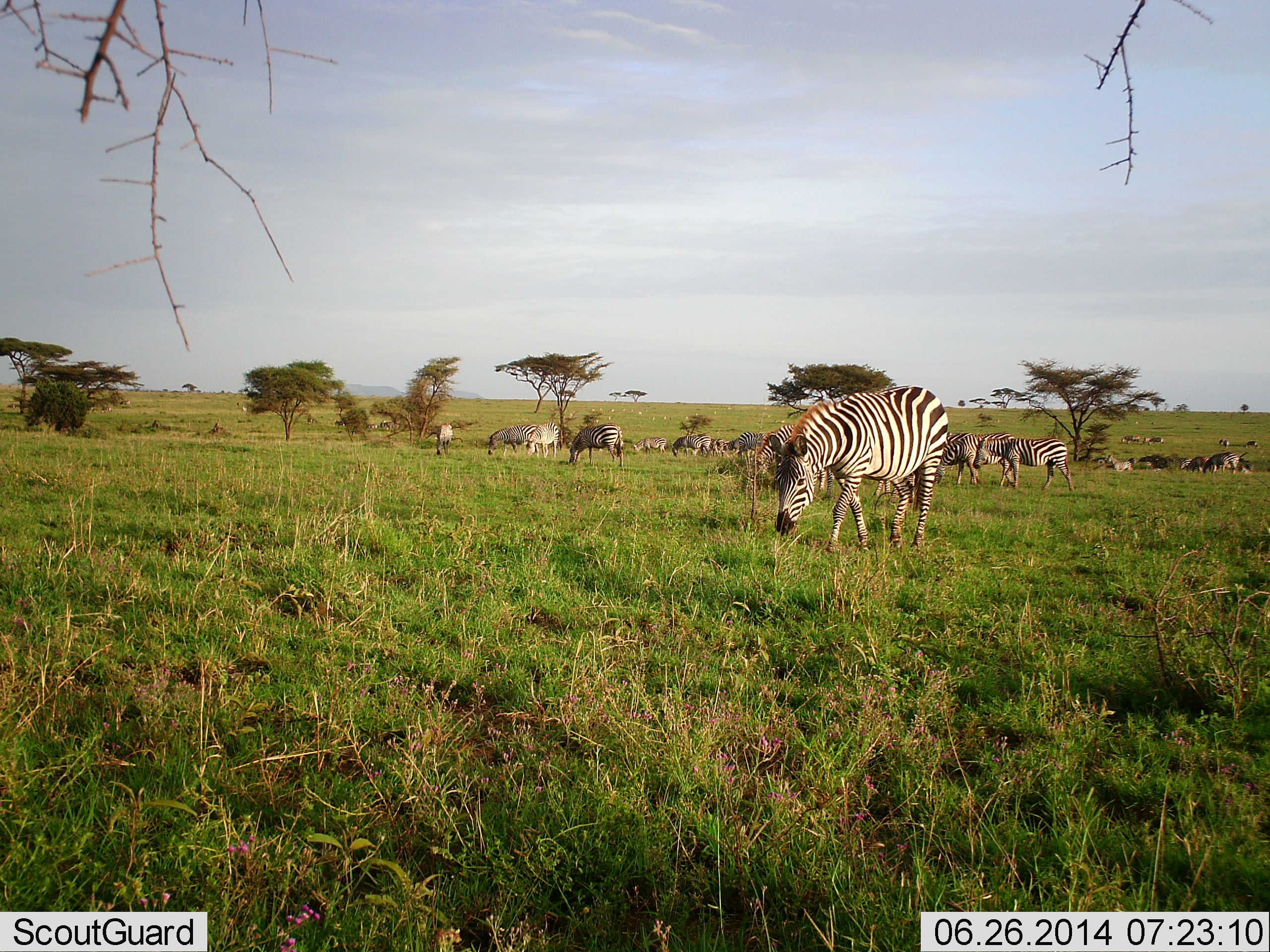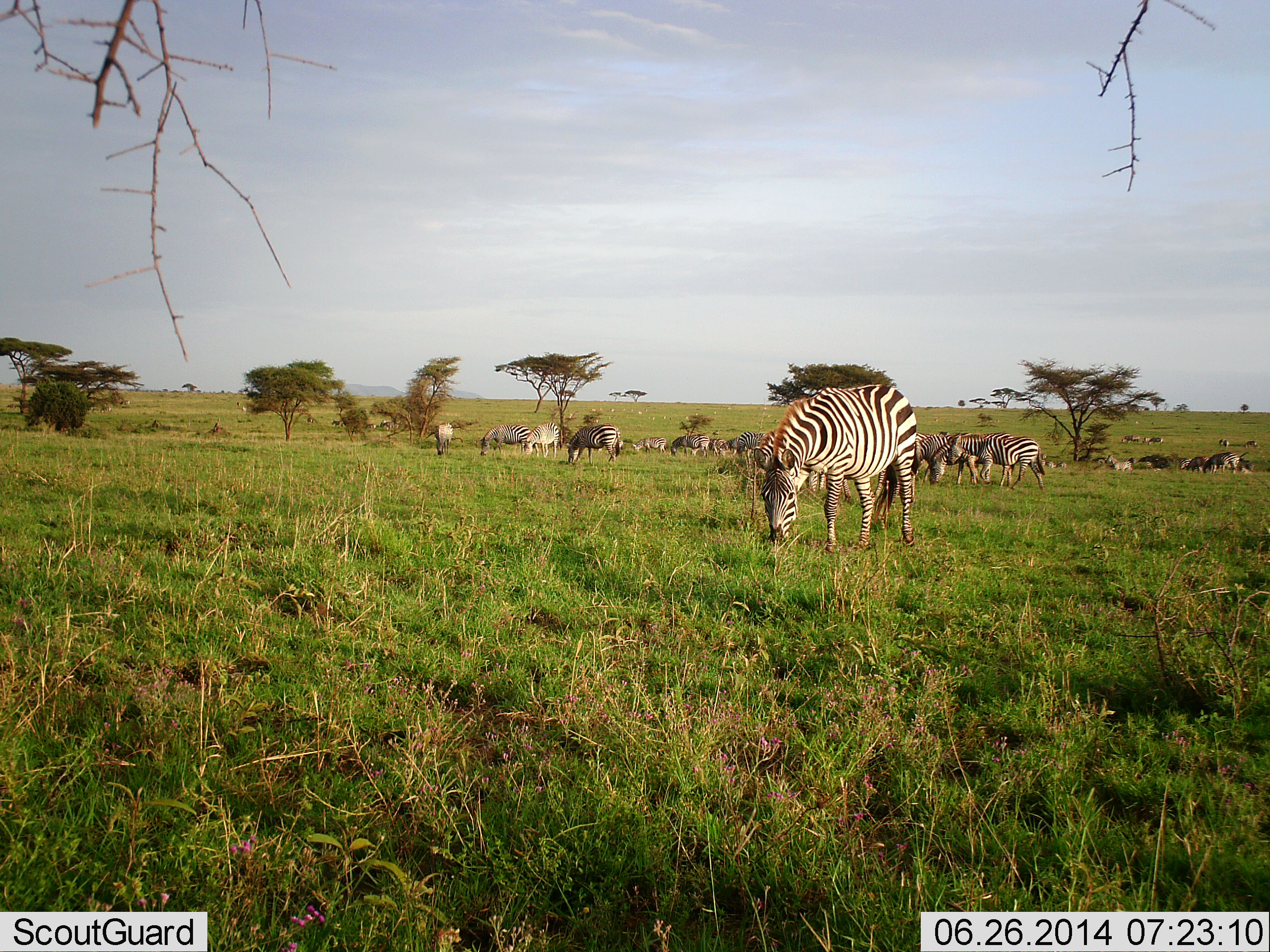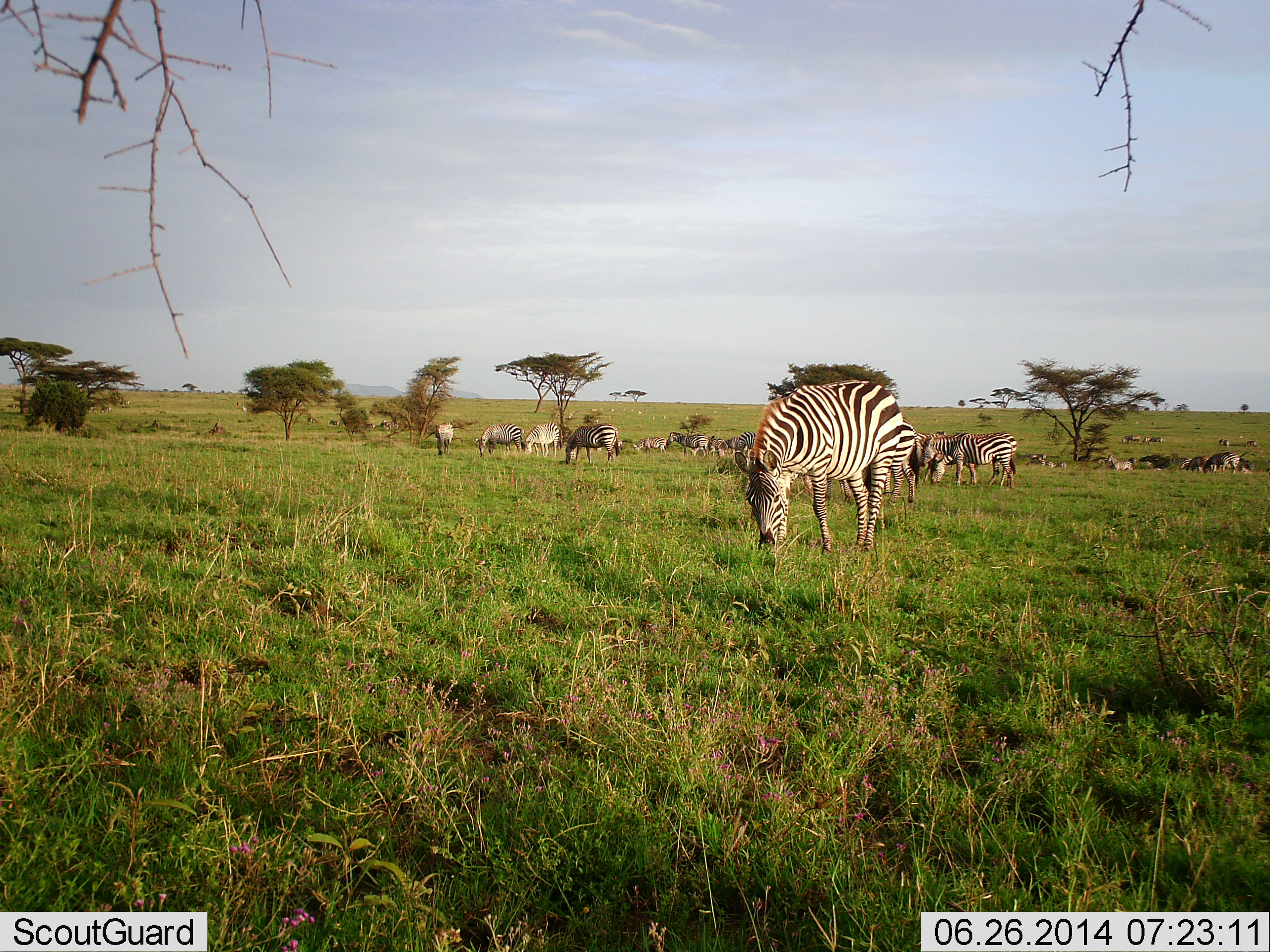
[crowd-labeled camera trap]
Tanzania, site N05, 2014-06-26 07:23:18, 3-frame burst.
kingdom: Animalia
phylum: Chordata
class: Mammalia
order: Perissodactyla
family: Equidae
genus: Equus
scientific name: Equus quagga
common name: plains zebra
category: zebra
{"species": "zebra (plains zebra) (Equus quagga)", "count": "11-50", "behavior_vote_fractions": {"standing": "40%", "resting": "0%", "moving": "30%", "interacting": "0%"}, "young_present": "0%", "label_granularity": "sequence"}